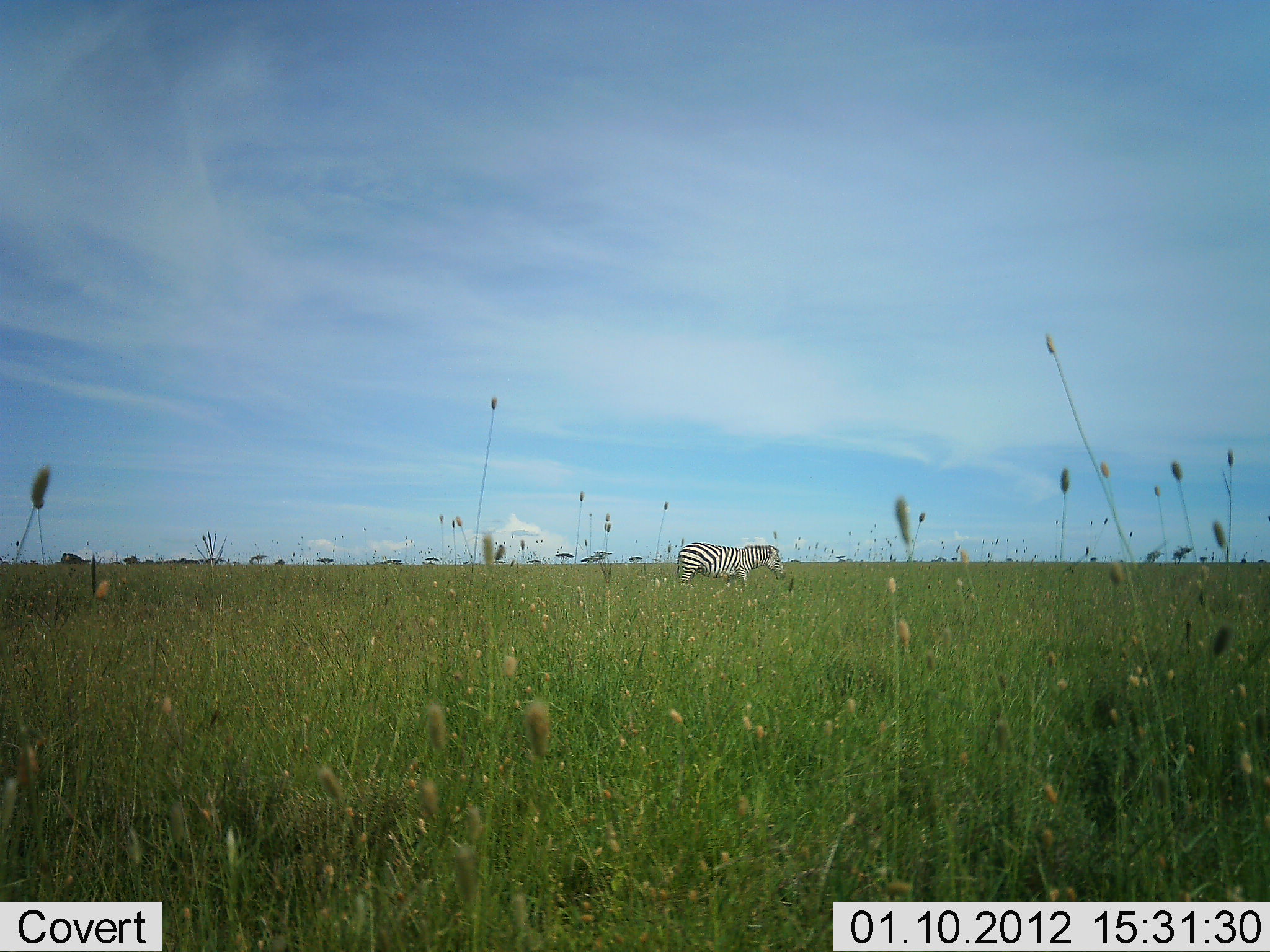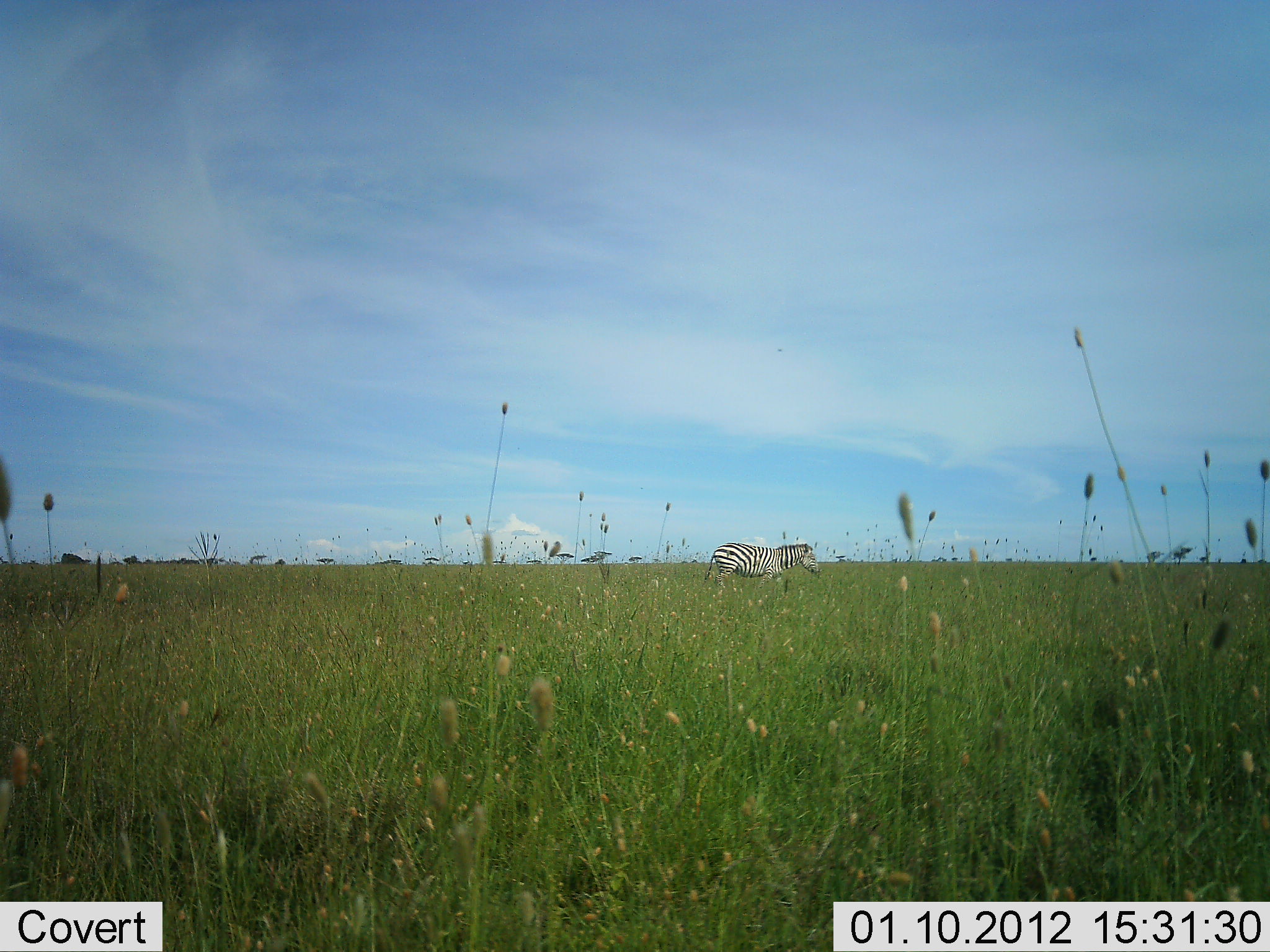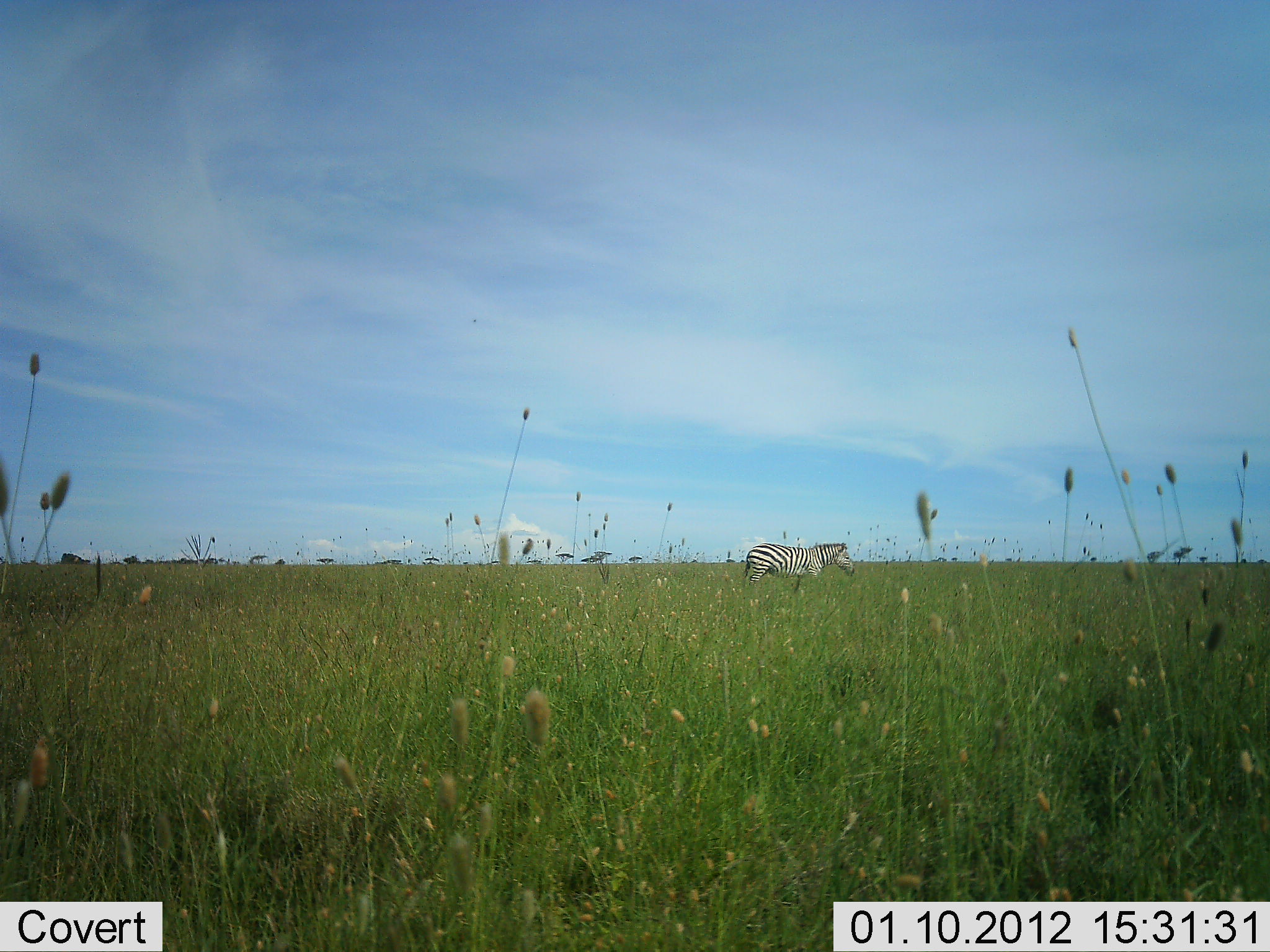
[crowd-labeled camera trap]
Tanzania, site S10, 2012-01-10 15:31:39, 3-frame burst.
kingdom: Animalia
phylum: Chordata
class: Mammalia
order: Perissodactyla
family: Equidae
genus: Equus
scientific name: Equus quagga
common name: plains zebra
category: zebra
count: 1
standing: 18%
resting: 0%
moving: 82%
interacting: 0%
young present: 0%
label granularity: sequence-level